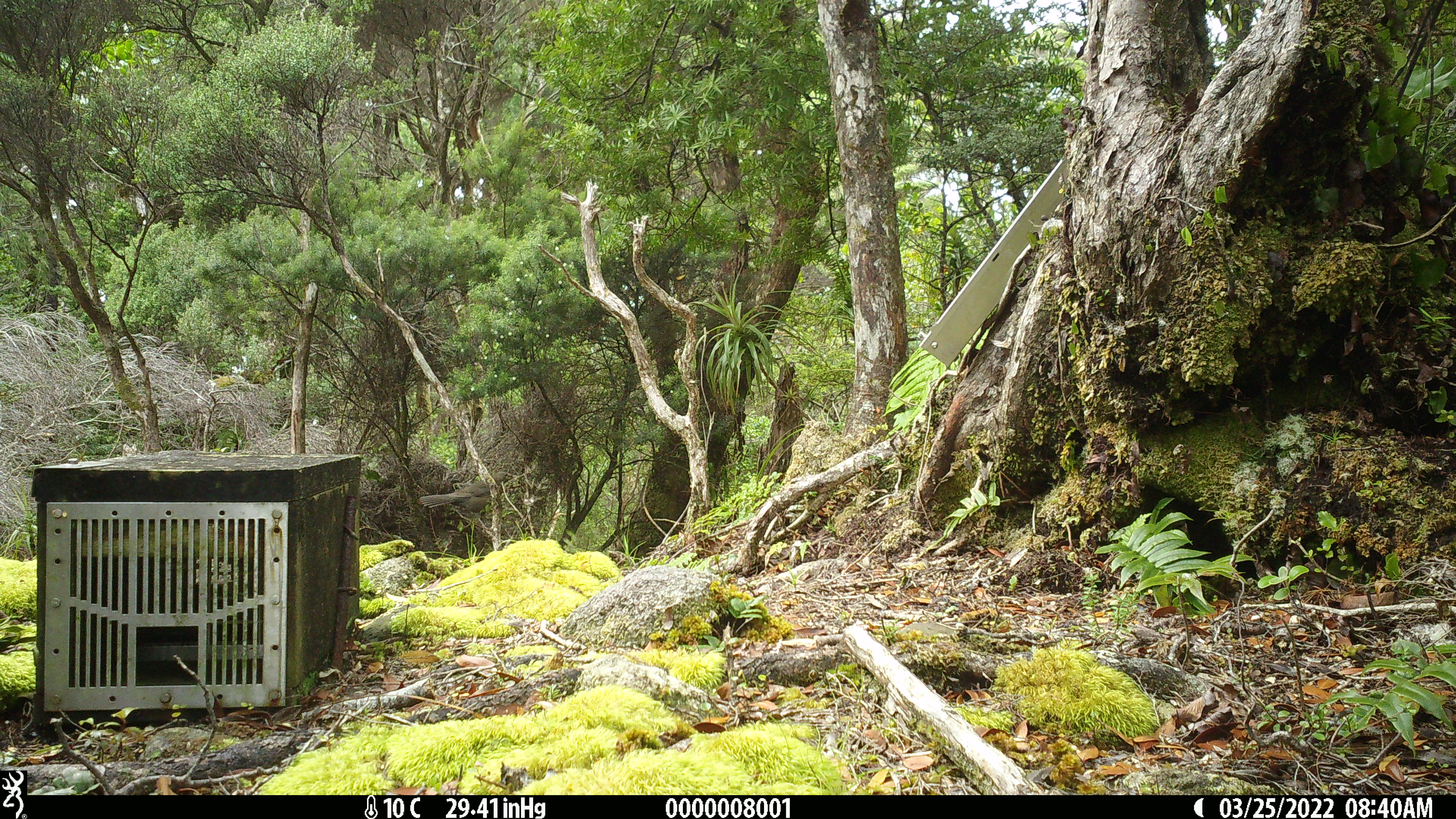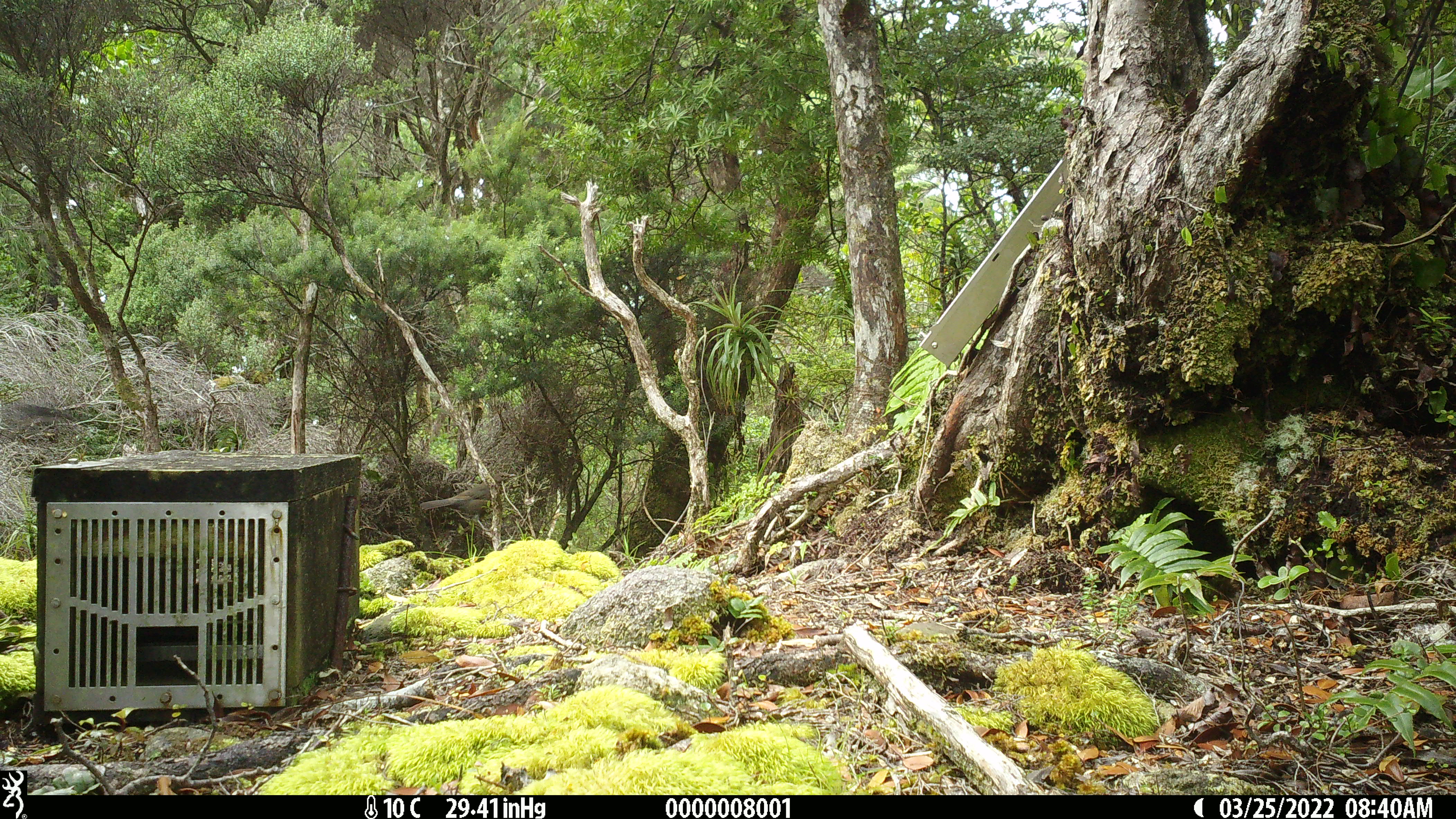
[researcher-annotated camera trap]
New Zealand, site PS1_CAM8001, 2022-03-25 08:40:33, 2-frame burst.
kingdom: Animalia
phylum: Chordata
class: Aves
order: Passeriformes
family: Petroicidae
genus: Petroica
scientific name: Petroica australis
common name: new zealand robin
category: robin